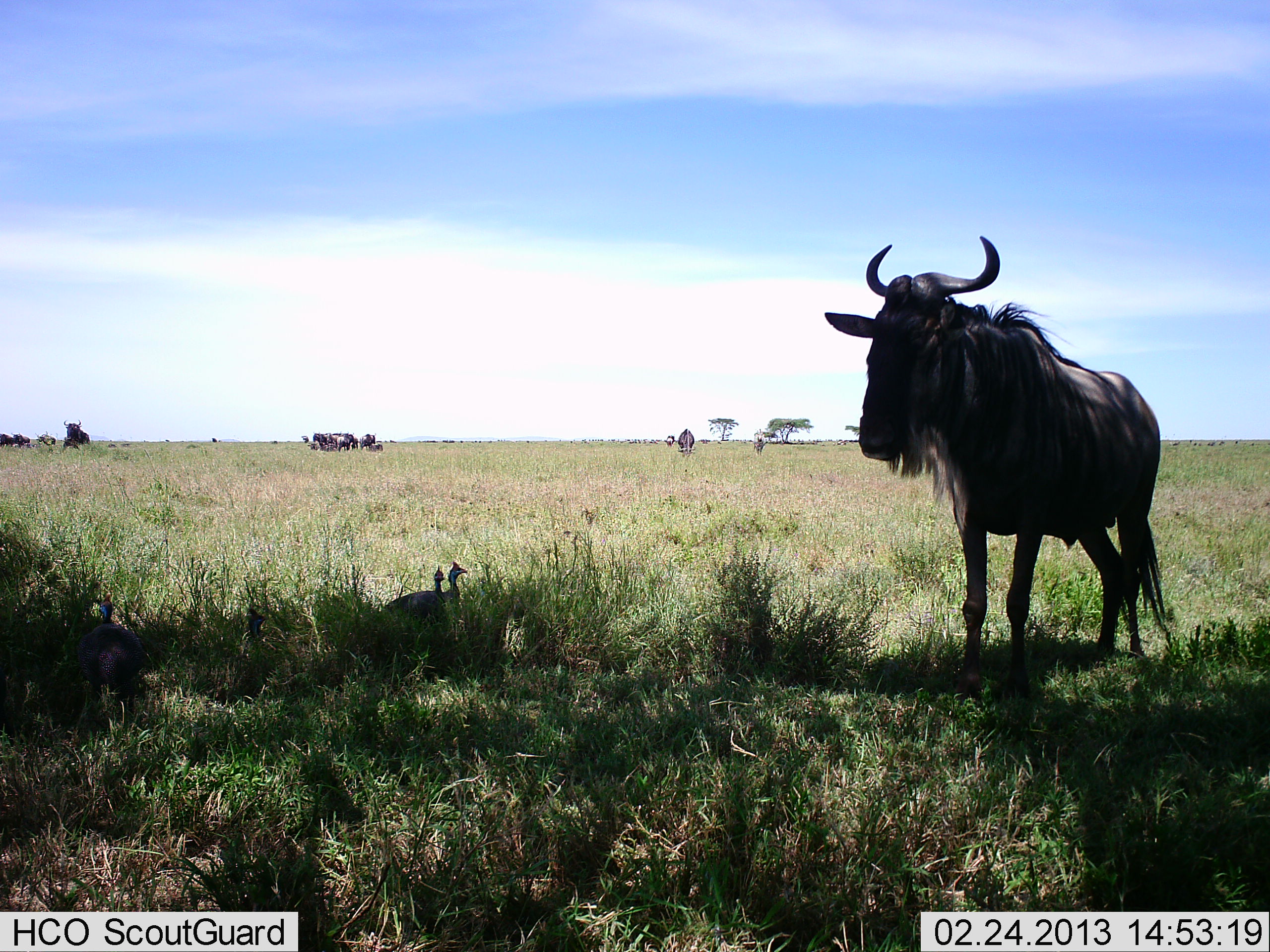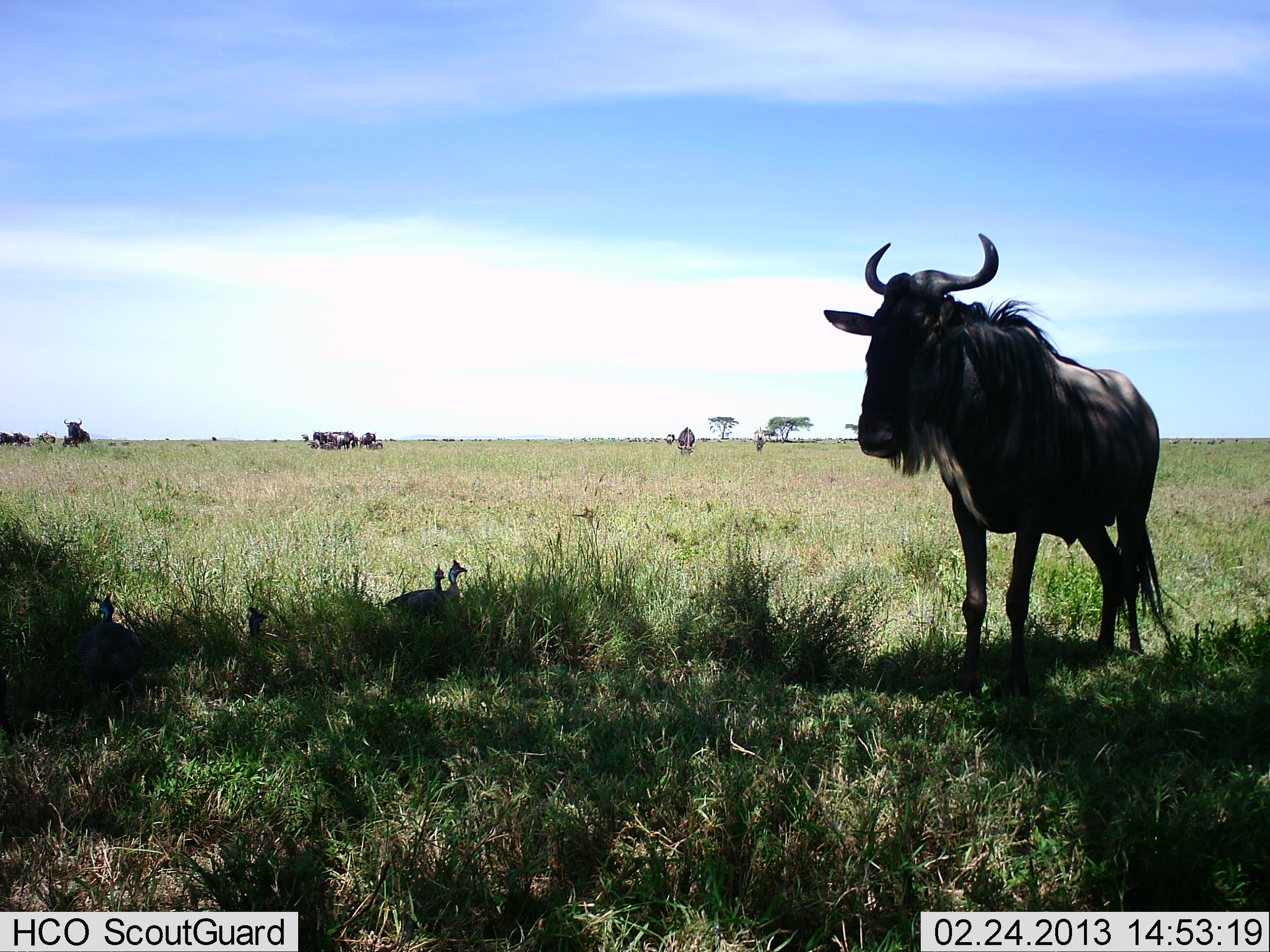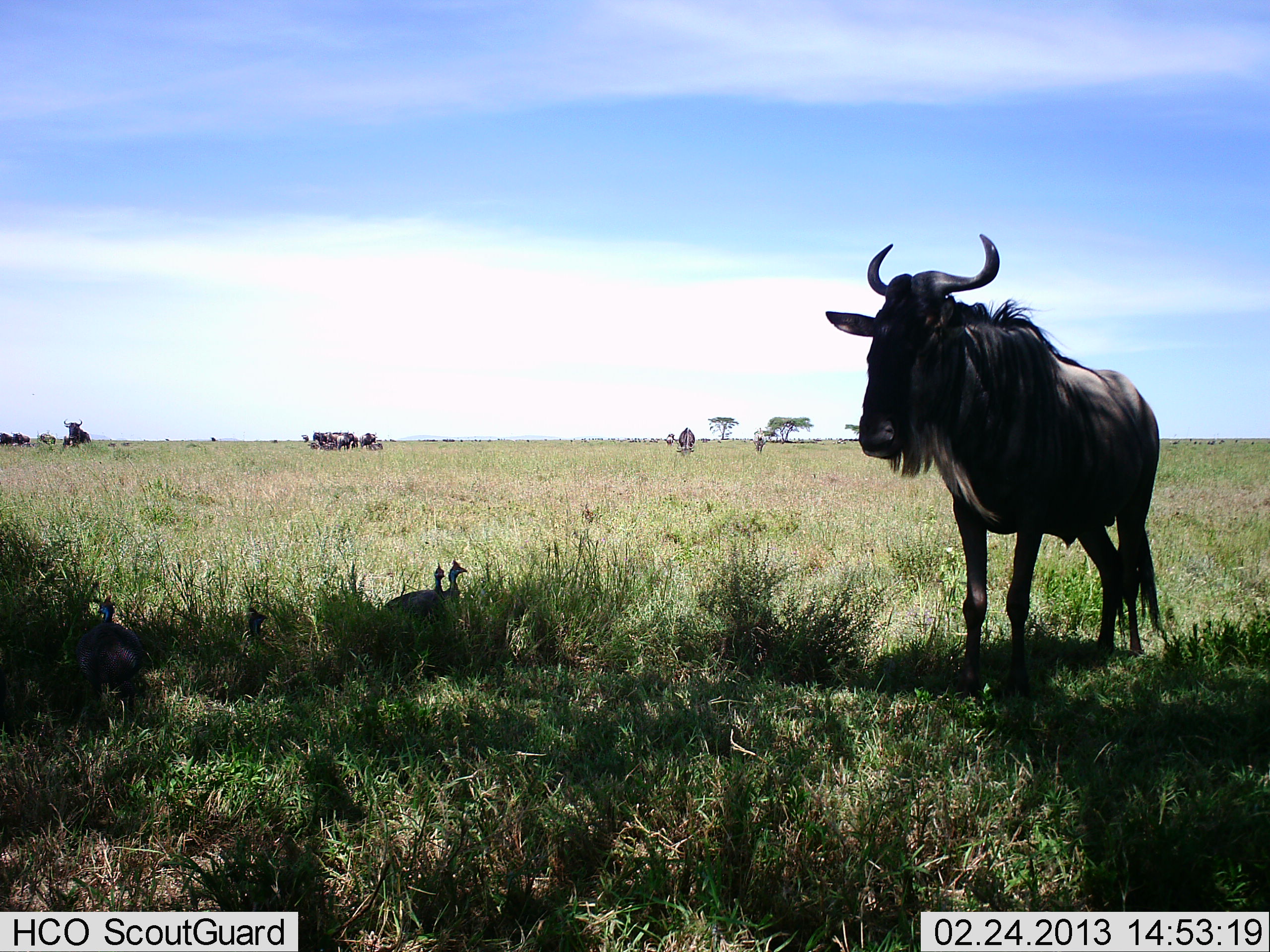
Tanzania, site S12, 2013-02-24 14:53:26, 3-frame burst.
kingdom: Animalia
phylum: Chordata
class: Aves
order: Galliformes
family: Numididae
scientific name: Numididae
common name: guinea fowl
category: guineafowl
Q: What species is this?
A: Guineafowl (guinea fowl) (Numididae).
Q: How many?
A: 4.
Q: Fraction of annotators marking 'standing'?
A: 55%.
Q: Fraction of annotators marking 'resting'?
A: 45%.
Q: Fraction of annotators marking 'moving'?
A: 5%.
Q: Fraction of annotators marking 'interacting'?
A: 0%.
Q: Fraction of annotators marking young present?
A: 0%.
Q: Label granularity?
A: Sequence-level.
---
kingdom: Animalia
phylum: Chordata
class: Mammalia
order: Artiodactyla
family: Bovidae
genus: Connochaetes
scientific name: Connochaetes taurinus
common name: blue wildebeest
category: wildebeest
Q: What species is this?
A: Wildebeest (blue wildebeest) (Connochaetes taurinus).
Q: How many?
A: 8.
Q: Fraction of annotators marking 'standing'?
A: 80%.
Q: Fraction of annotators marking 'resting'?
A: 20%.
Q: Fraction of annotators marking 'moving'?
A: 10%.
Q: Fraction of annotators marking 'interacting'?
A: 0%.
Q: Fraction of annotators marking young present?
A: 3%.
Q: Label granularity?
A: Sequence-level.